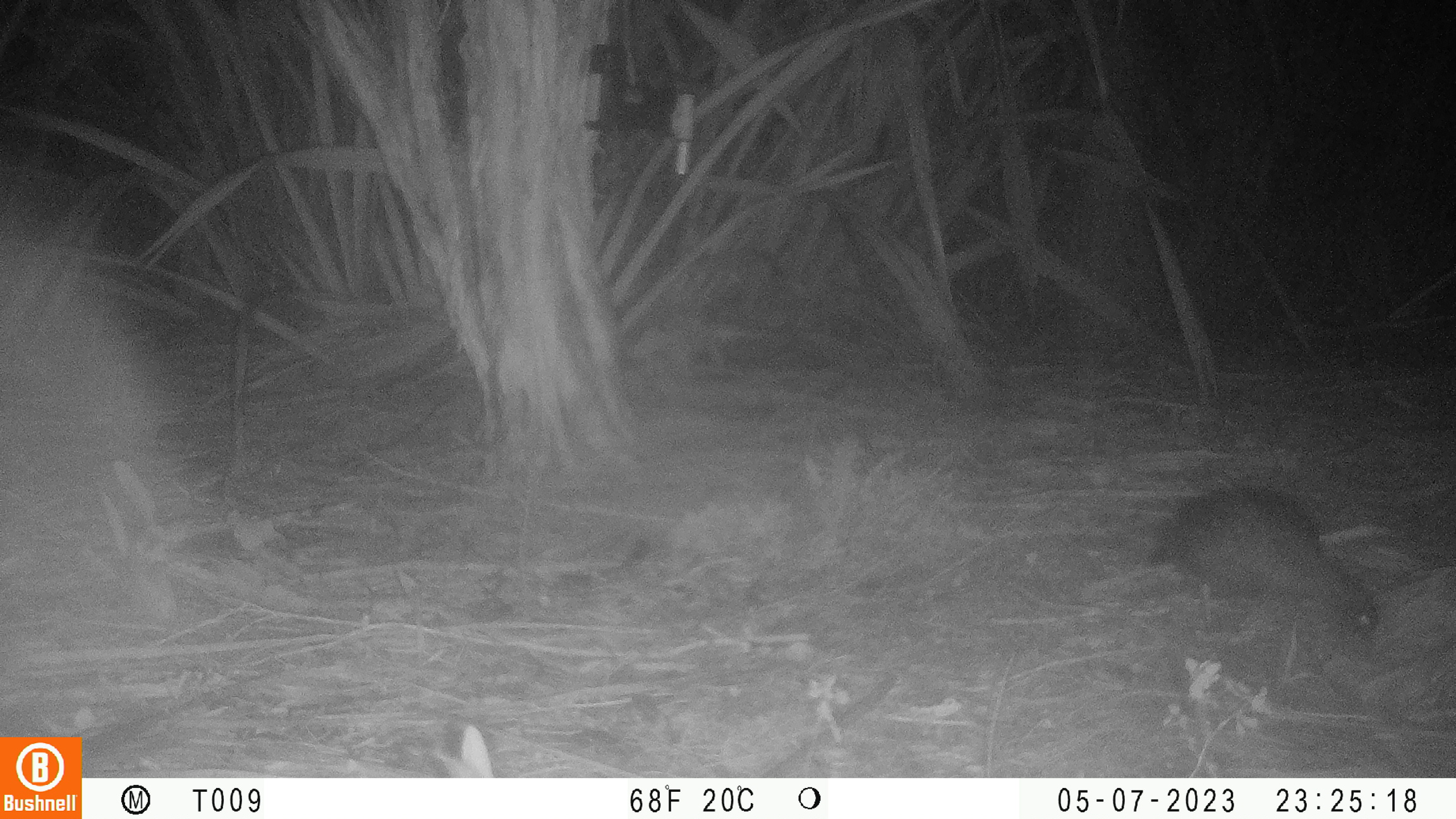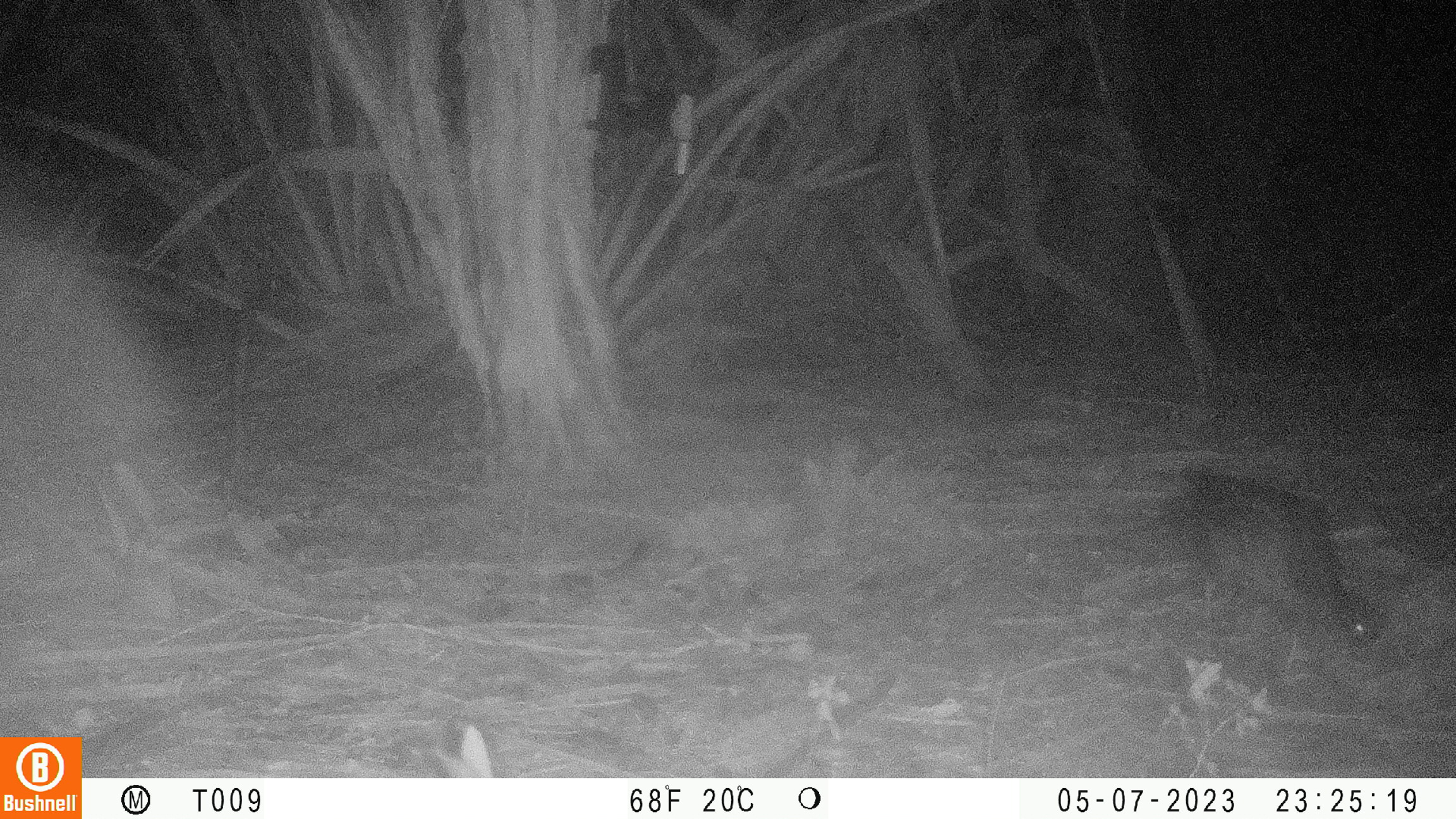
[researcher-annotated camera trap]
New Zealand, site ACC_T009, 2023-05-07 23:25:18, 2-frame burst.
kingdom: Animalia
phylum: Chordata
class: Aves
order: Anseriformes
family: Anatidae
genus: Anas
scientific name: Anas chlorotis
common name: brown teal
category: pateke